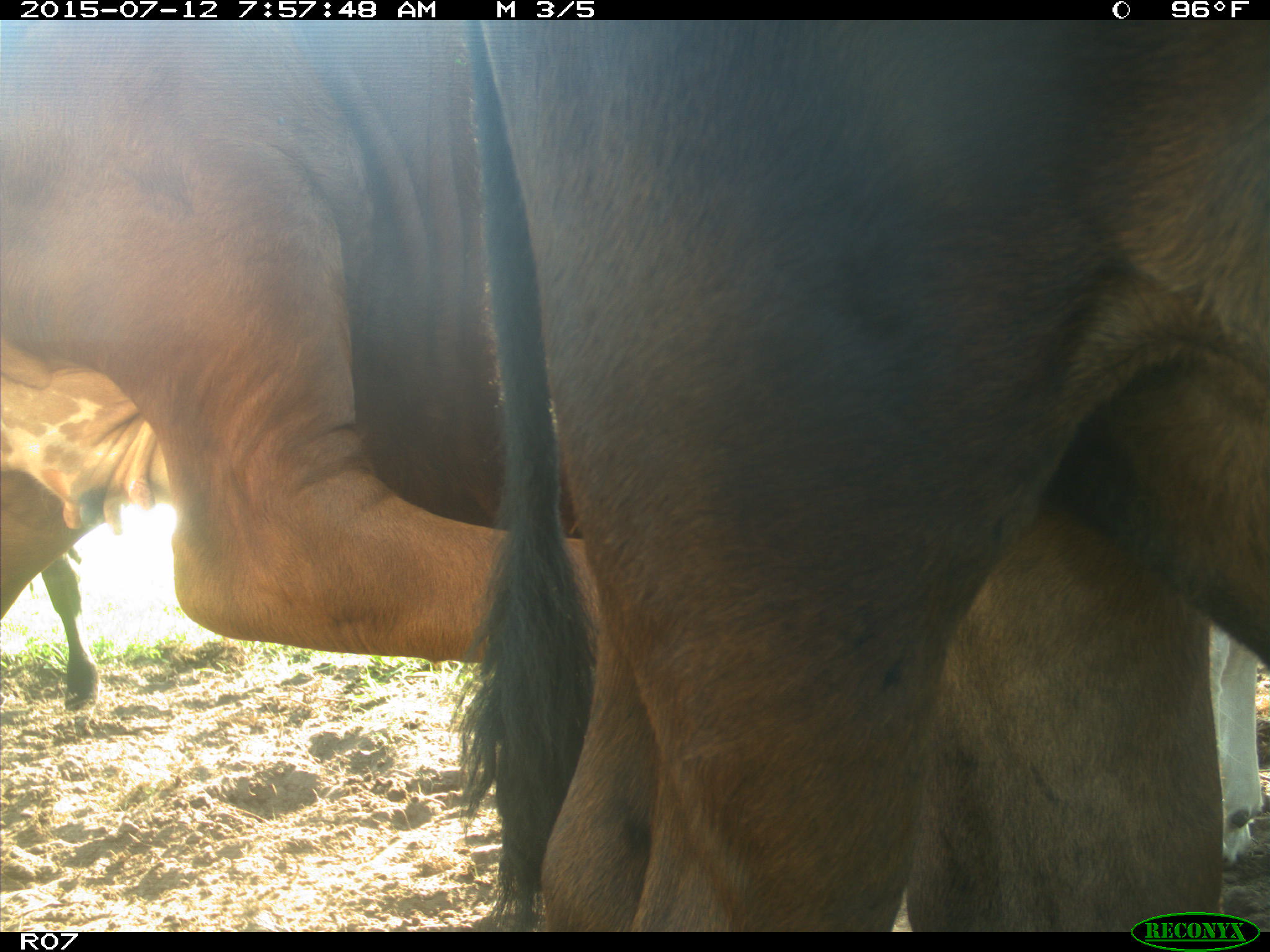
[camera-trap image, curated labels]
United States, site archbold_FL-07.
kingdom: Animalia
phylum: Chordata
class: Mammalia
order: Artiodactyla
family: Bovidae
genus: Bos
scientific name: Bos taurus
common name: domestic cow